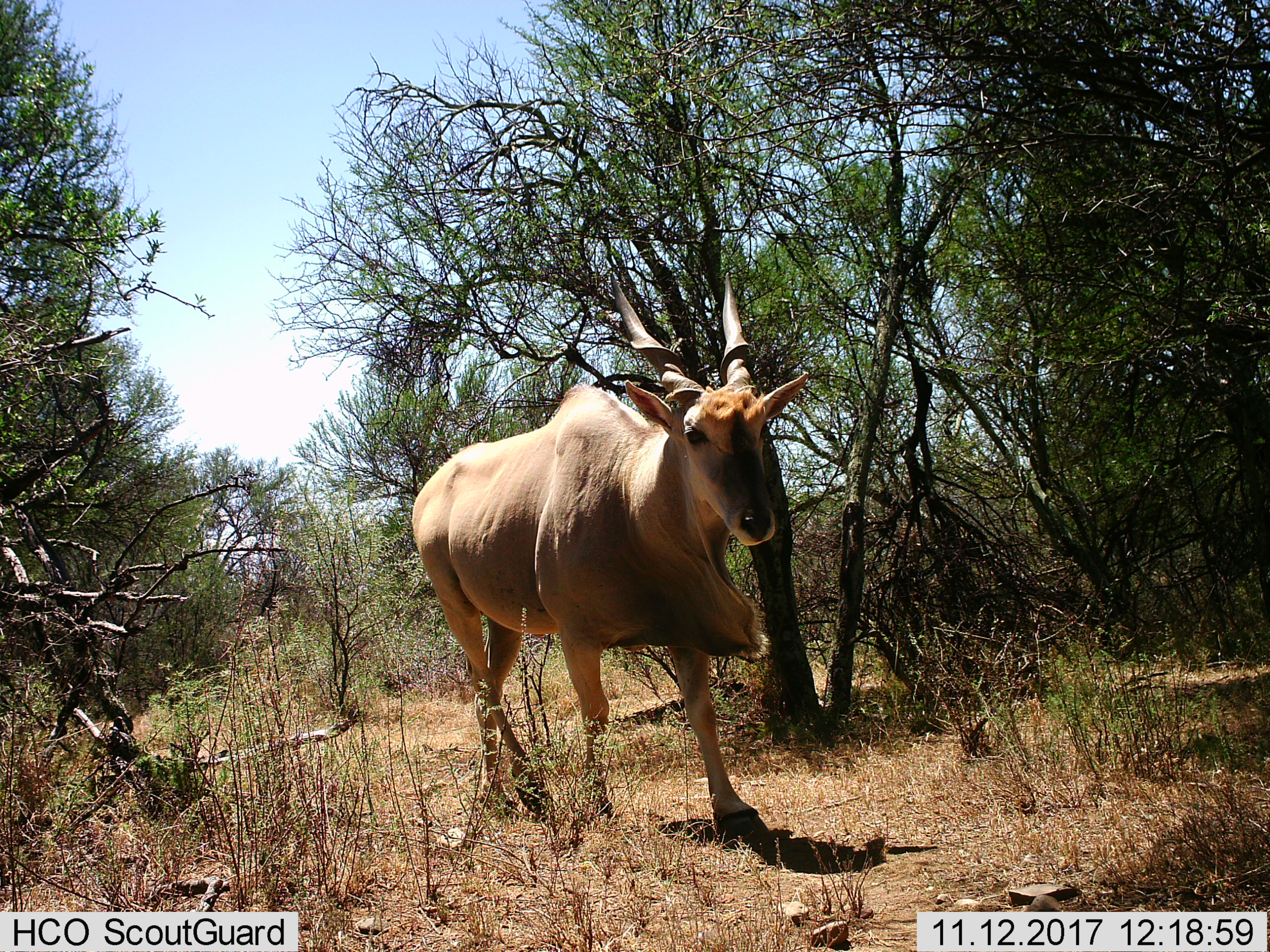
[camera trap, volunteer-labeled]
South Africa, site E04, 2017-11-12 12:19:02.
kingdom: Animalia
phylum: Chordata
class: Mammalia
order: Artiodactyla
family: Bovidae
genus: Tragelaphus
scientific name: Tragelaphus oryx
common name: eland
Eland (Tragelaphus oryx), count 1. Behavior (volunteer vote fractions): standing 0%, resting 0%, moving 100%, interacting 0%. Young present (vote fraction): 0%. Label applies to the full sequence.